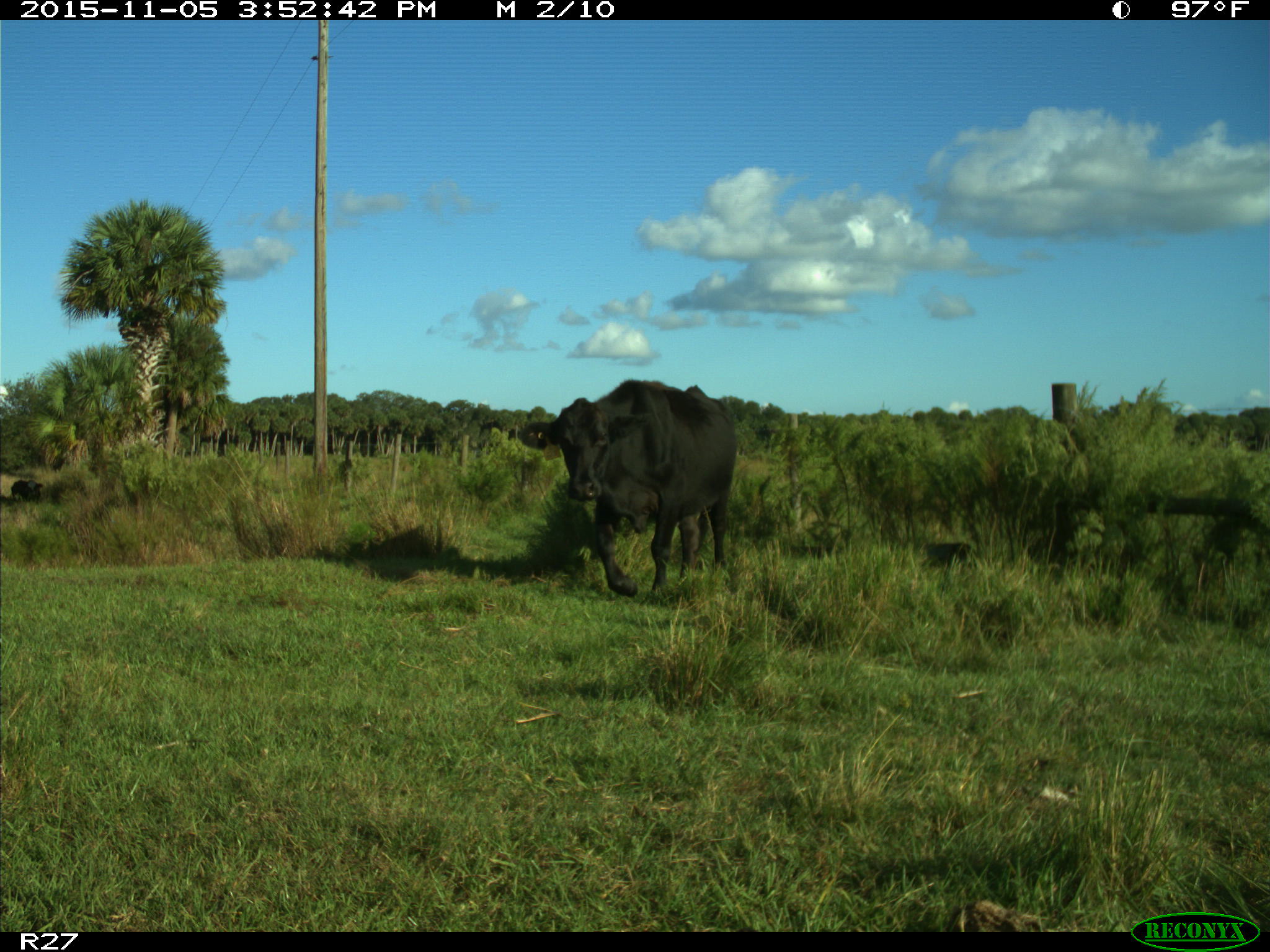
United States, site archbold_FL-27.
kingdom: Animalia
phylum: Chordata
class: Mammalia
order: Artiodactyla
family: Bovidae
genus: Bos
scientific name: Bos taurus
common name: domestic cow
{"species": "Bos taurus (domestic cow)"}